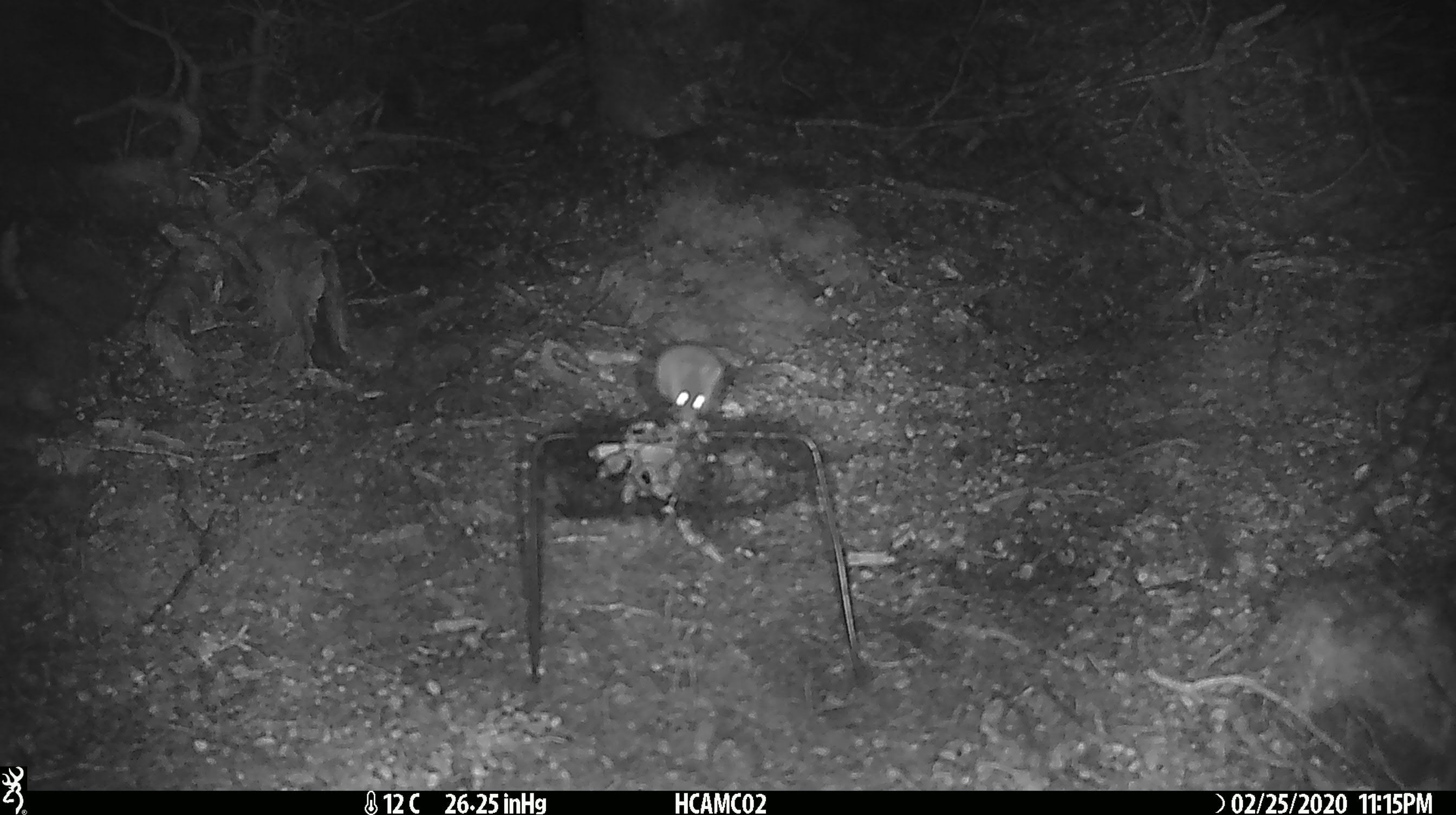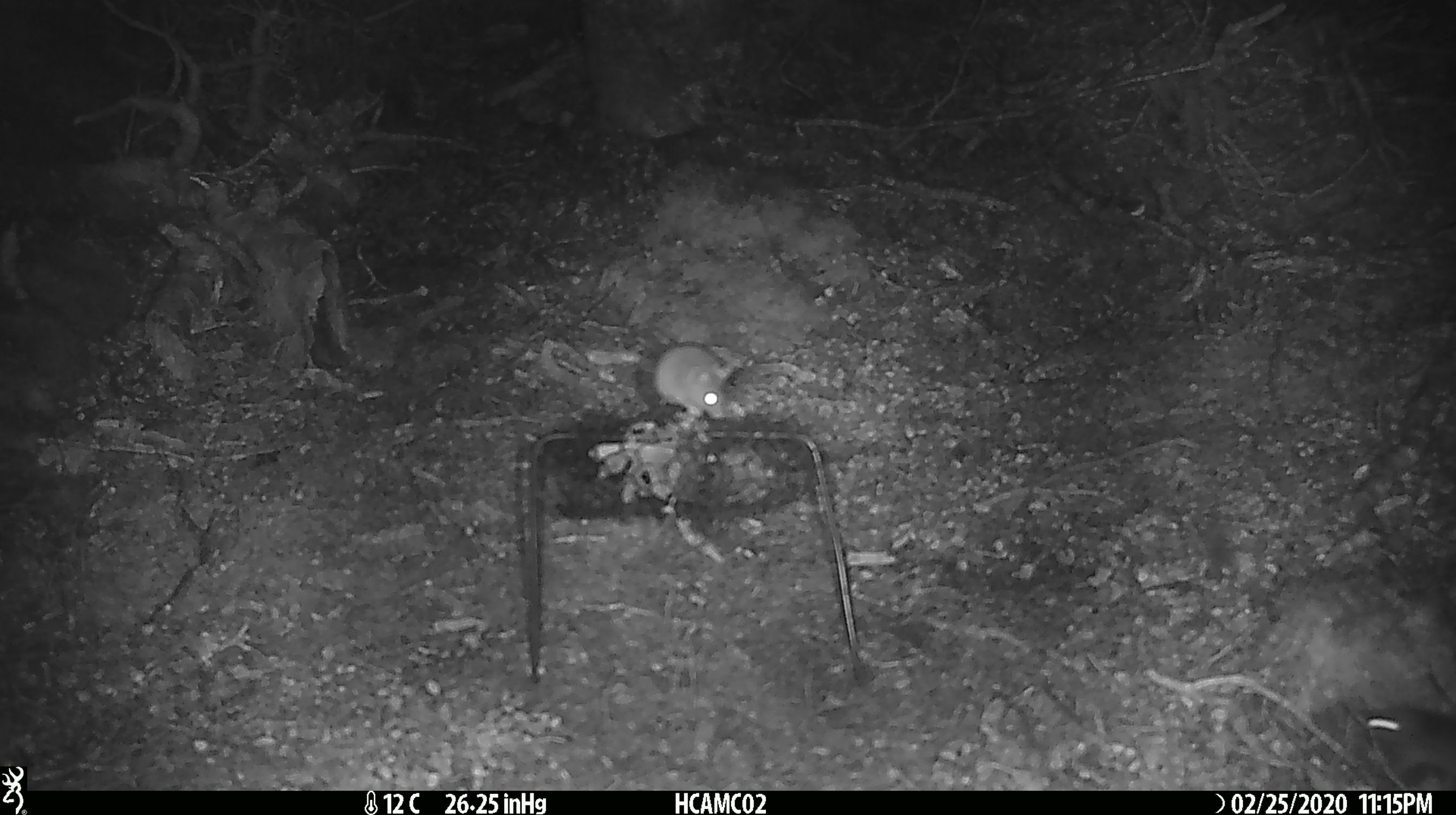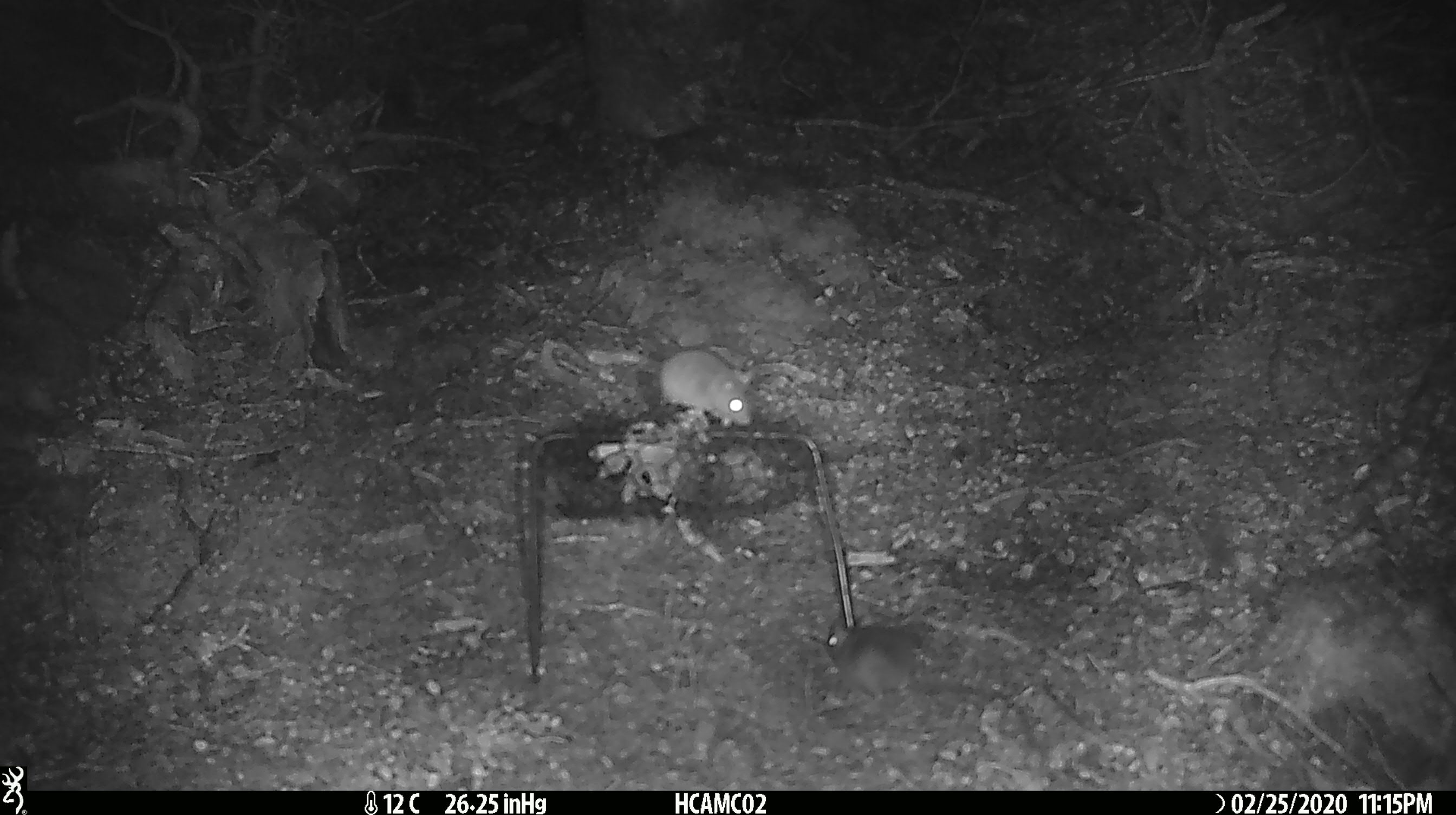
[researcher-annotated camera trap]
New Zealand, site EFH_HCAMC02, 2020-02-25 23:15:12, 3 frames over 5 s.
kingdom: Animalia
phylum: Chordata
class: Mammalia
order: Rodentia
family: Muridae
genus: Mus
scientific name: Mus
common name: mouse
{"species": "mouse (Mus)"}